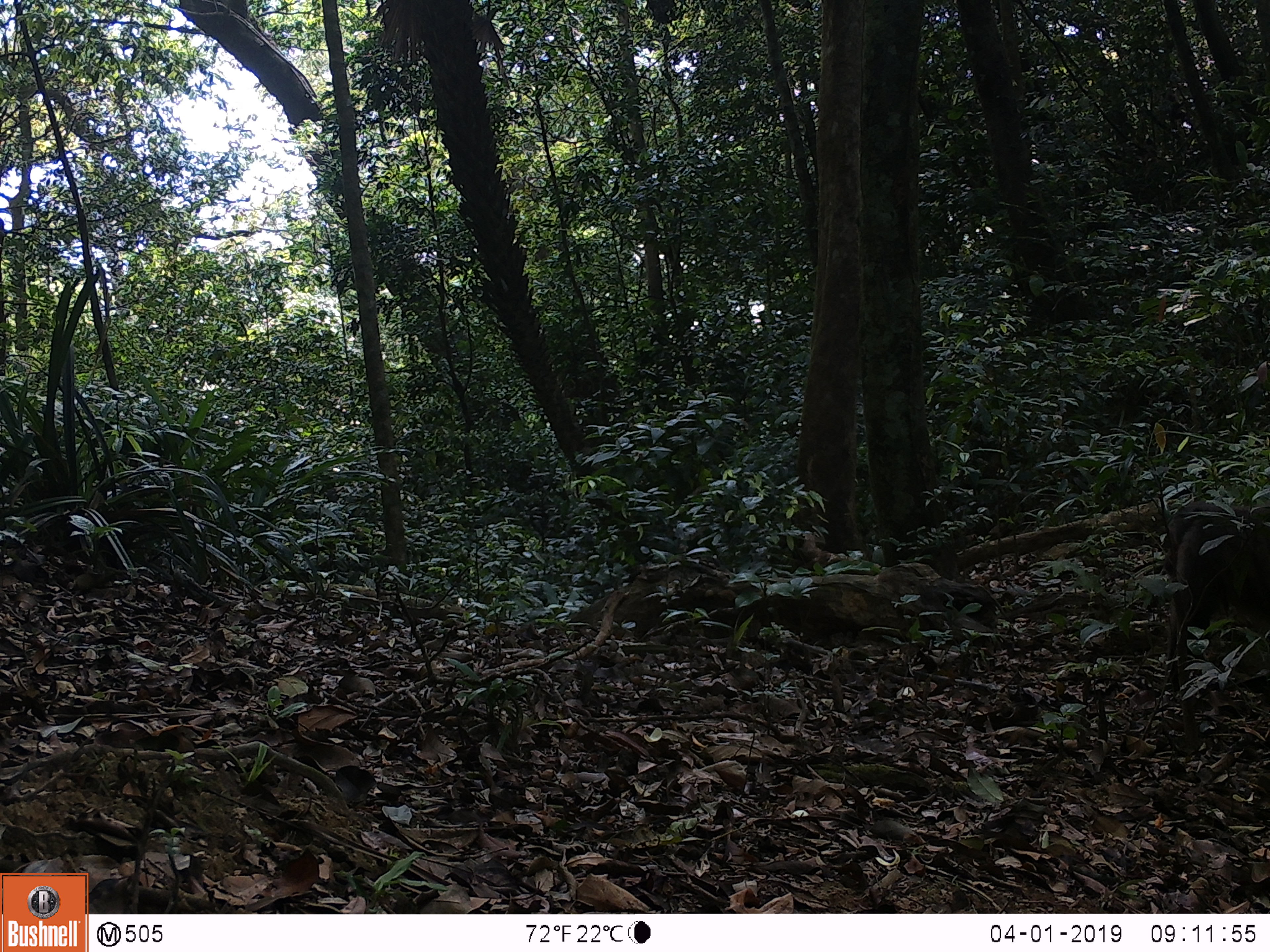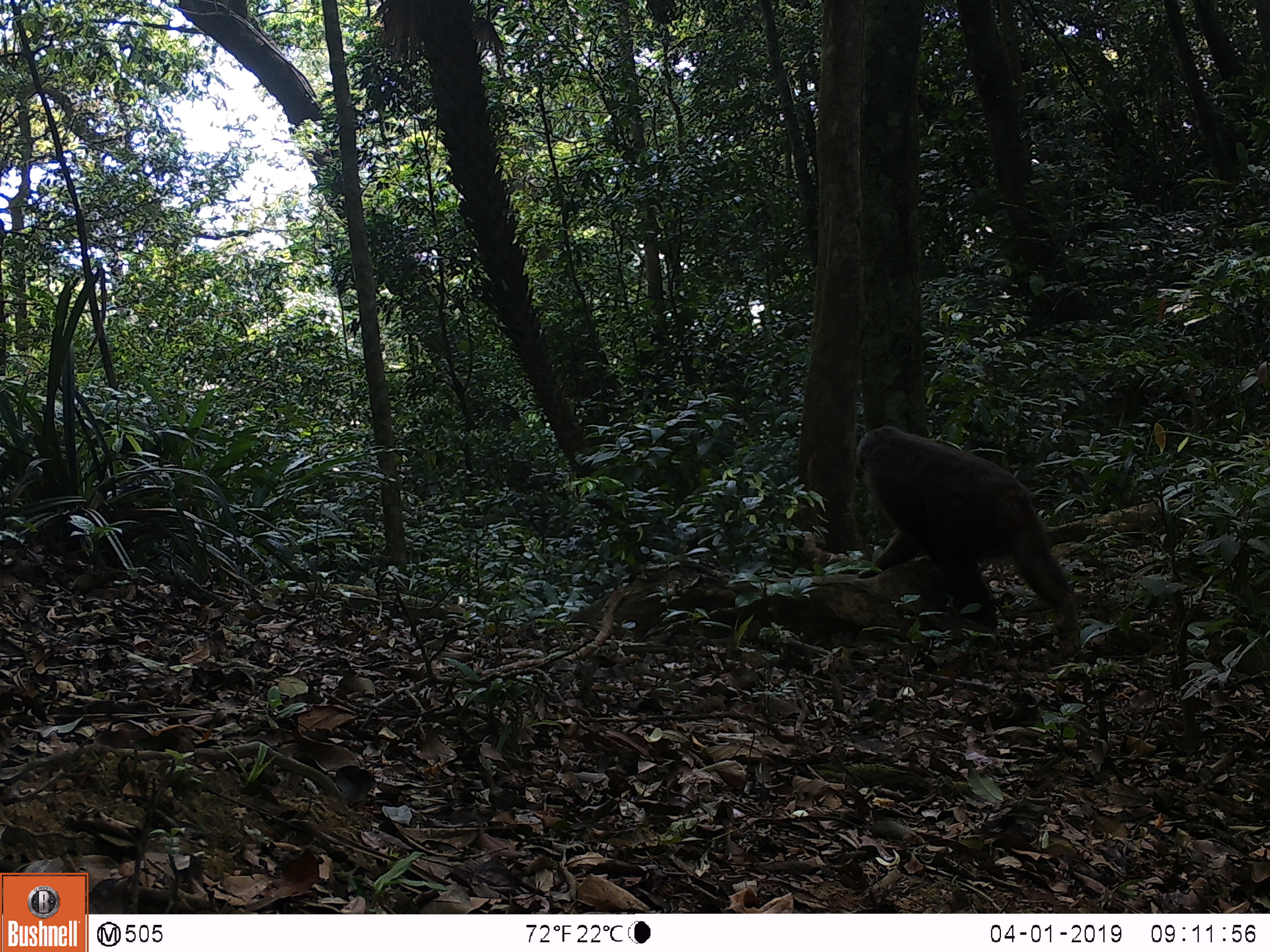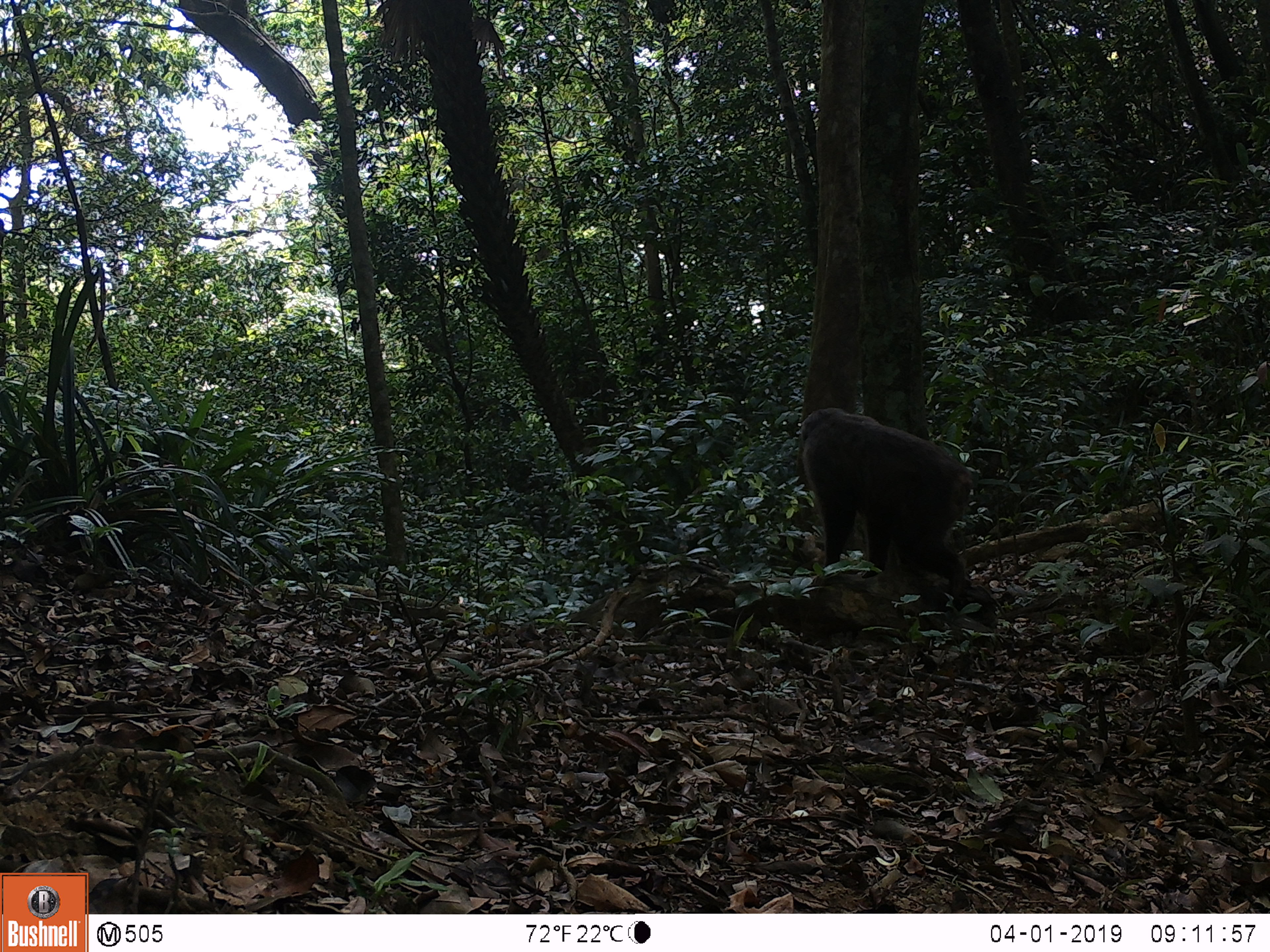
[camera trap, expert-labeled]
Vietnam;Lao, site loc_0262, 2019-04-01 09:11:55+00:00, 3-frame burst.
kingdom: Animalia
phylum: Chordata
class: Mammalia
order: Primates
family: Cercopithecidae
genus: Macaca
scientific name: Macaca arctoides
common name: stump-tailed macaque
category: stump tailed macaque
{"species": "stump tailed macaque (stump-tailed macaque) (Macaca arctoides)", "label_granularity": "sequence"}